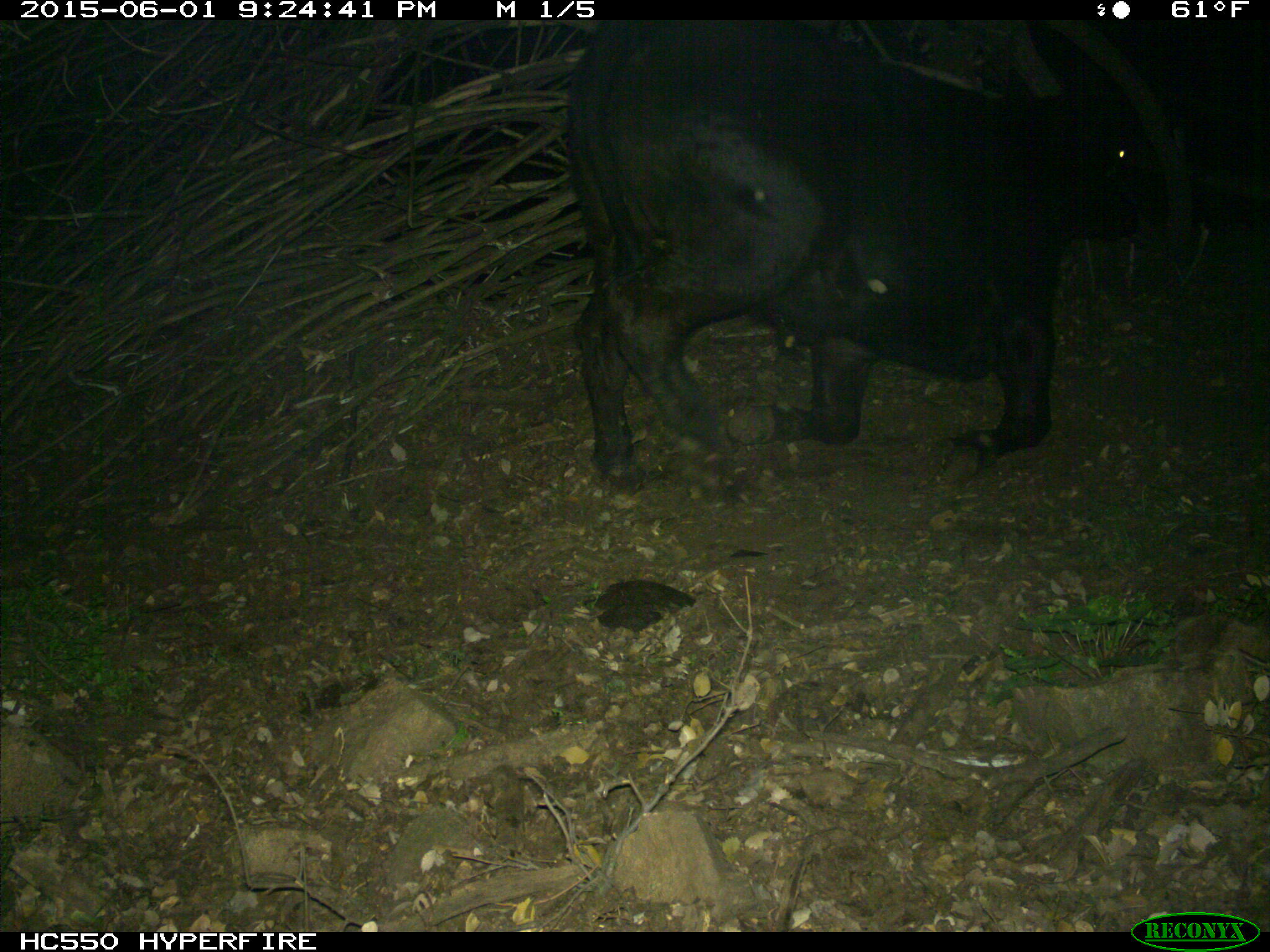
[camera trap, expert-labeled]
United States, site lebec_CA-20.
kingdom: Animalia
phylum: Chordata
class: Mammalia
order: Artiodactyla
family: Bovidae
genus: Bos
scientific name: Bos taurus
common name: domestic cow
Bos taurus (domestic cow).